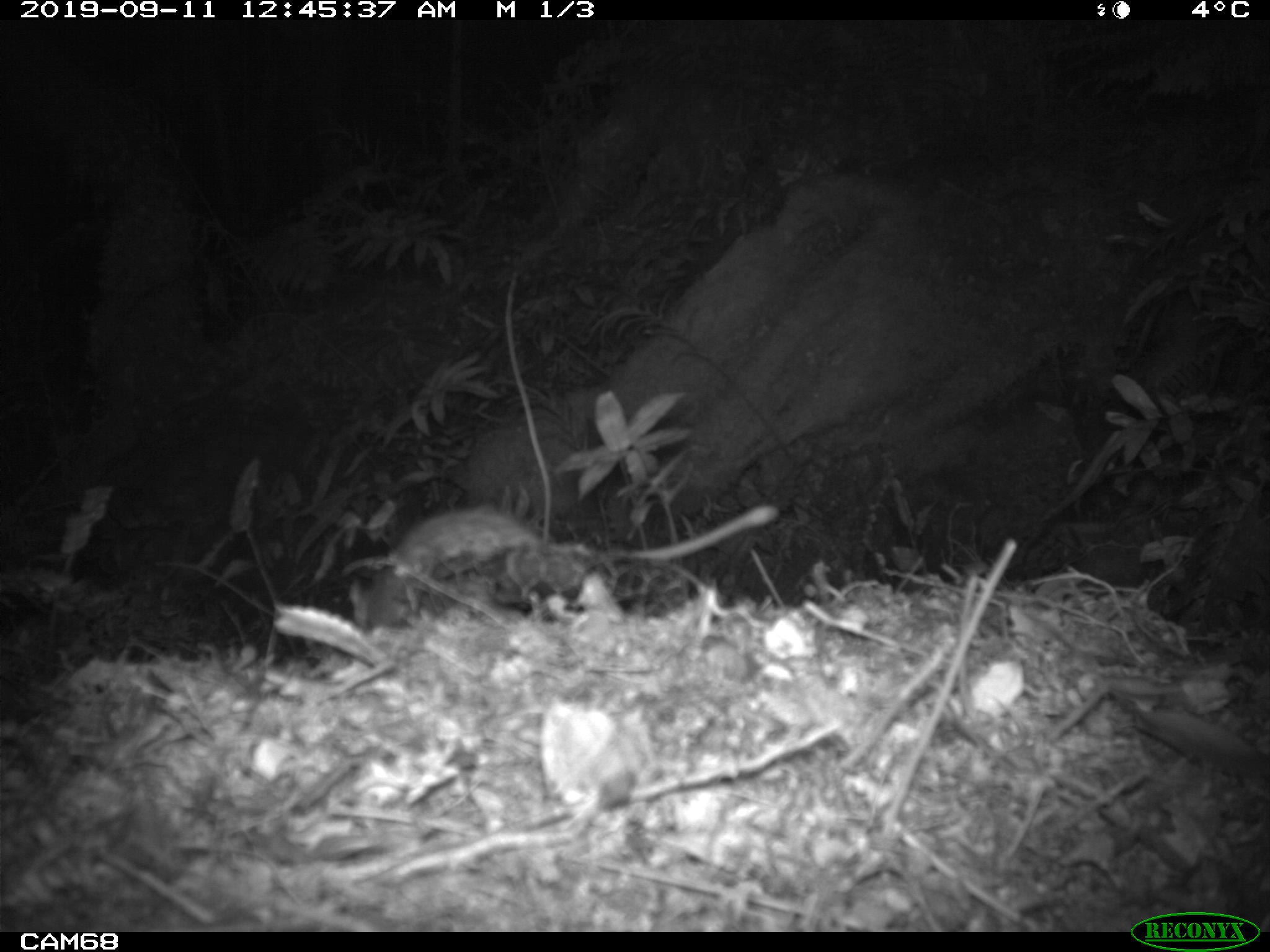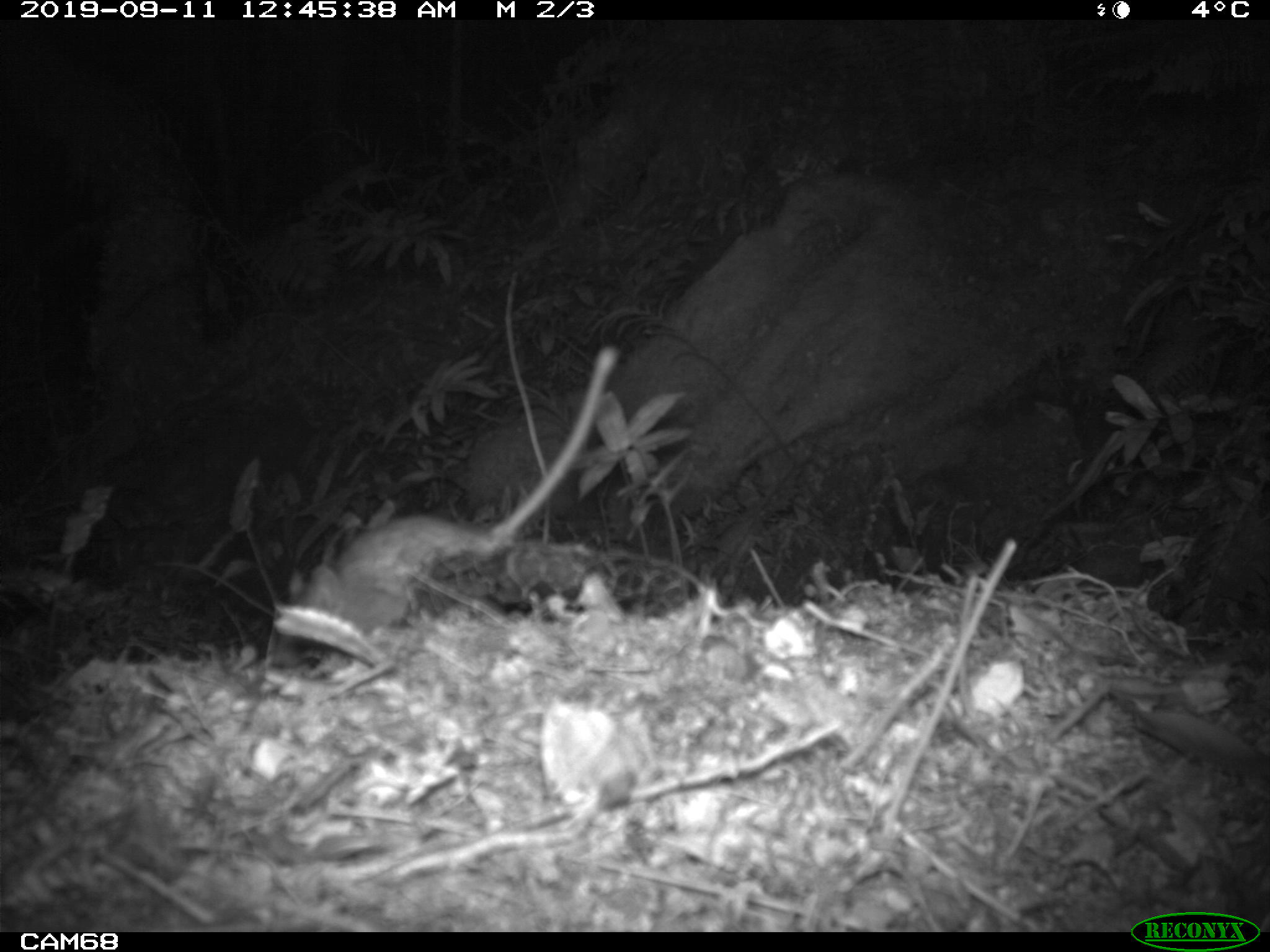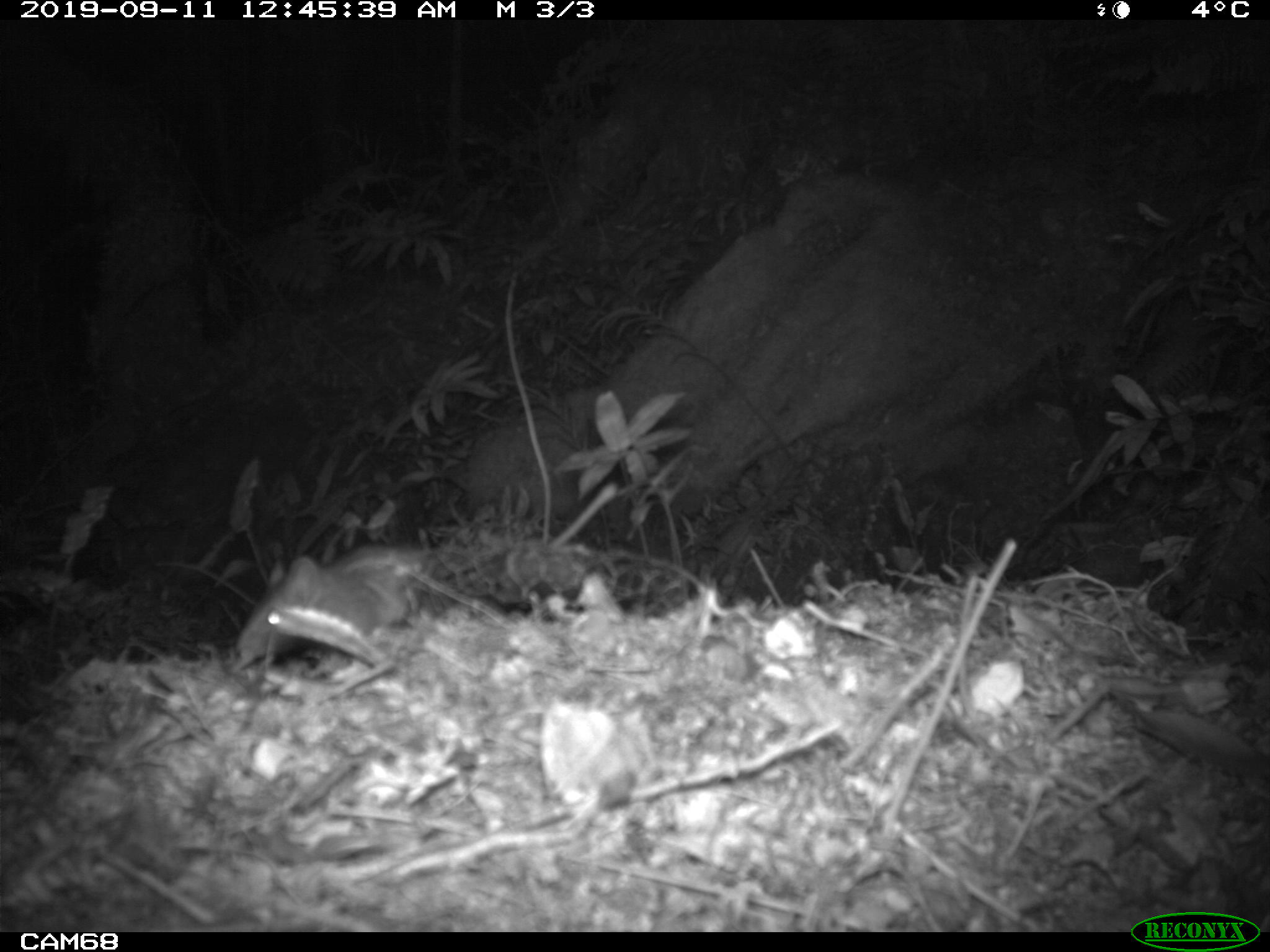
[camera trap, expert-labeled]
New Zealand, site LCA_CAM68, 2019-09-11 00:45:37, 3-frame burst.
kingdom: Animalia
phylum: Chordata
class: Mammalia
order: Rodentia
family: Muridae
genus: Rattus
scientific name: Rattus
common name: rat